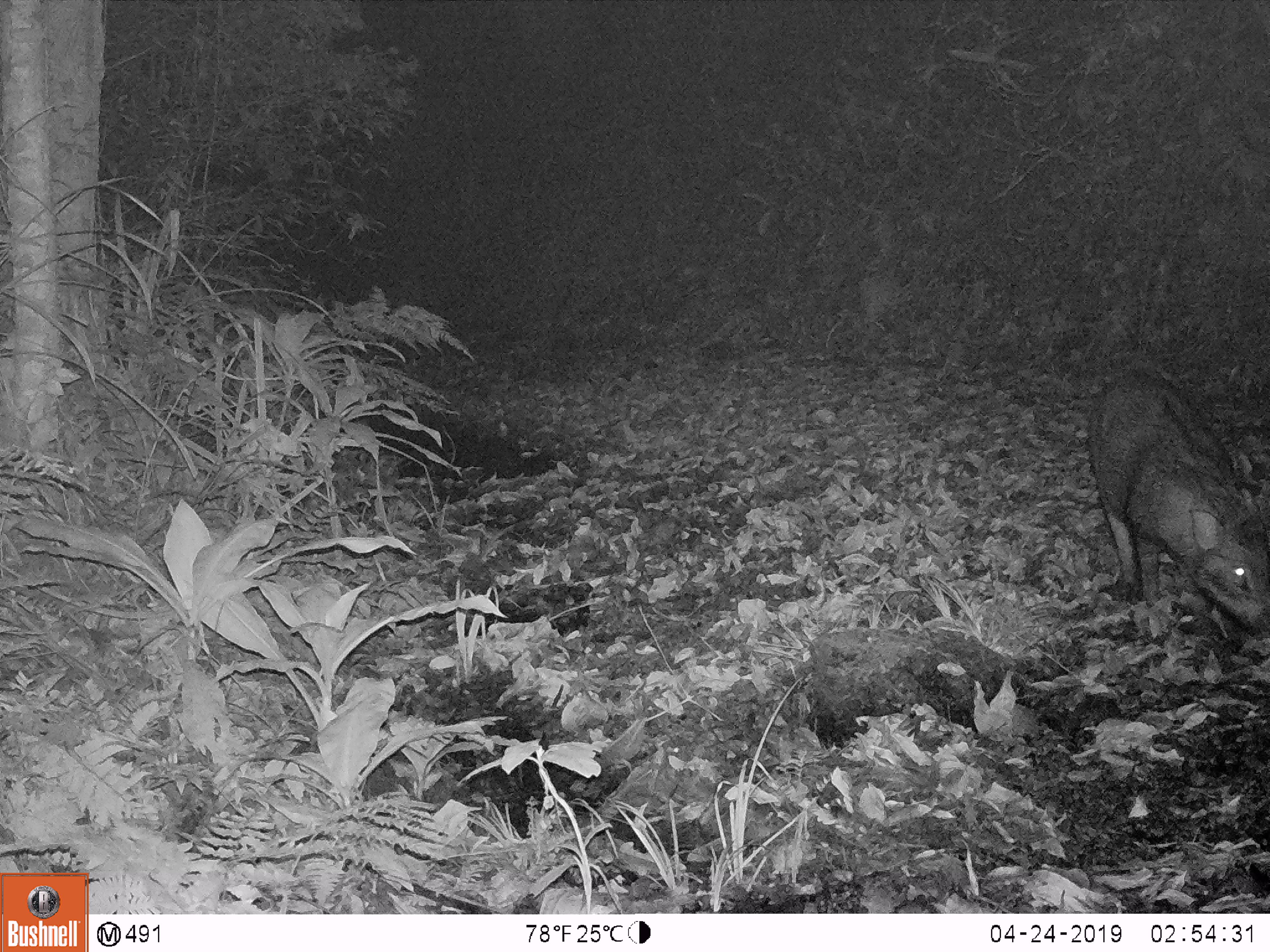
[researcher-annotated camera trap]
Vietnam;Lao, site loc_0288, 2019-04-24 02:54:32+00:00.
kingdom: Animalia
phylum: Chordata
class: Mammalia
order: Artiodactyla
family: Suidae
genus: Sus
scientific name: Sus scrofa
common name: eurasian wild pig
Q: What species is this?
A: Eurasian wild pig (Sus scrofa).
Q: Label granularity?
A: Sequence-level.